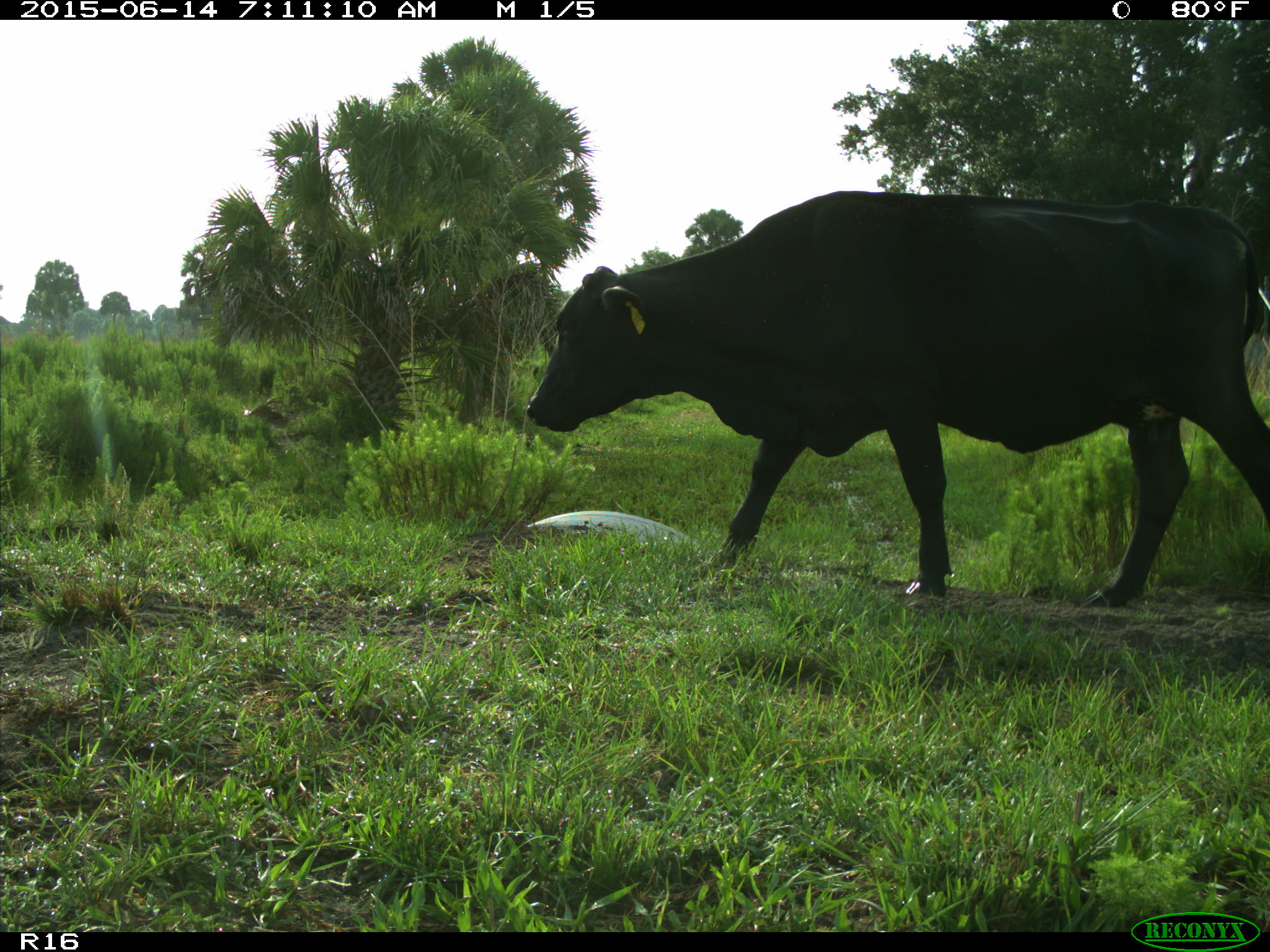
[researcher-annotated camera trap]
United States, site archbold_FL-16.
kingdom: Animalia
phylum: Chordata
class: Mammalia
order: Artiodactyla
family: Bovidae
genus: Bos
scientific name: Bos taurus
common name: domestic cow